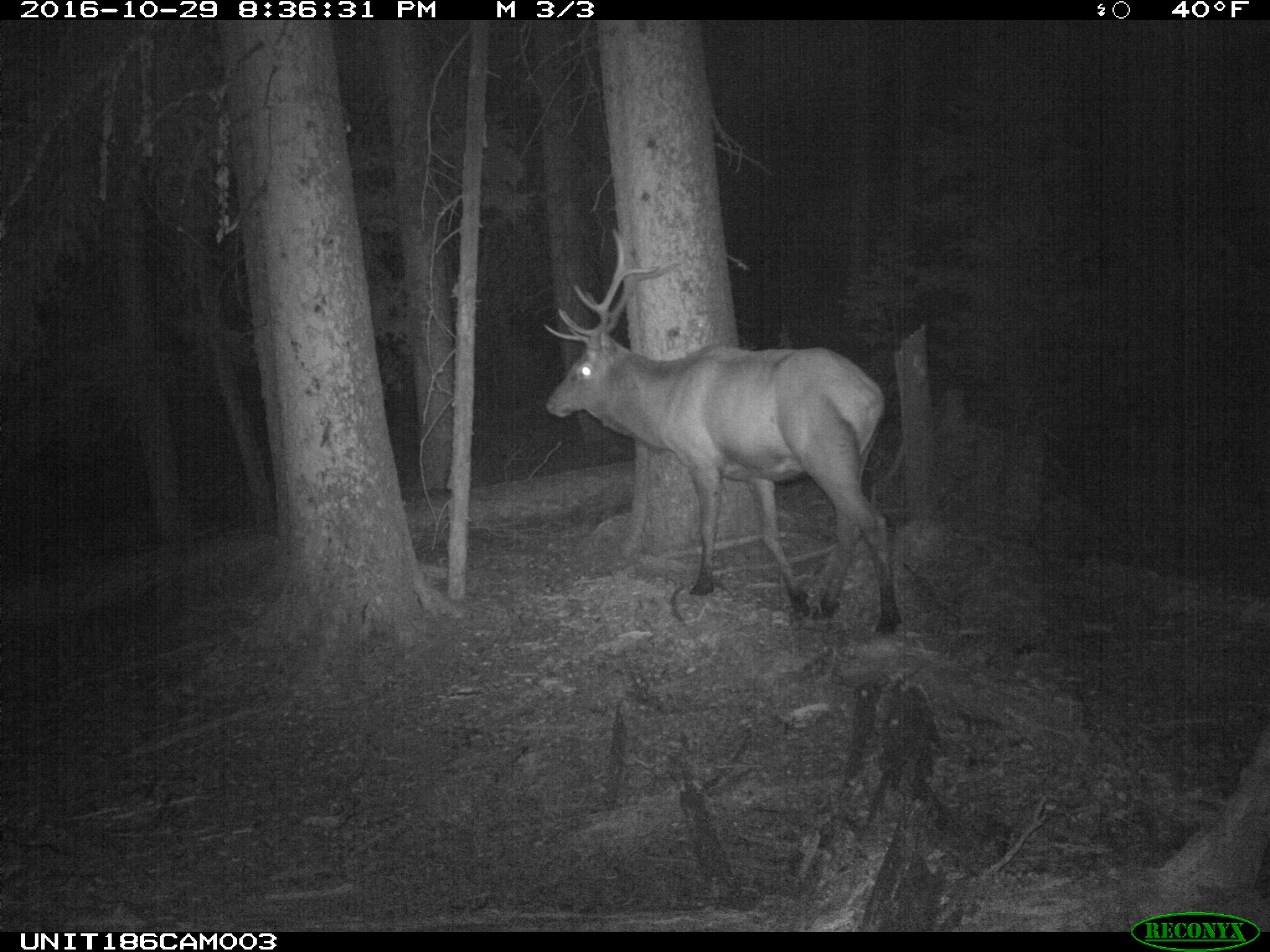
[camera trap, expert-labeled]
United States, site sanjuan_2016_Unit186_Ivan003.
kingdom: Animalia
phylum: Chordata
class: Mammalia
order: Artiodactyla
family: Cervidae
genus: Cervus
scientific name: Cervus elaphus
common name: red deer